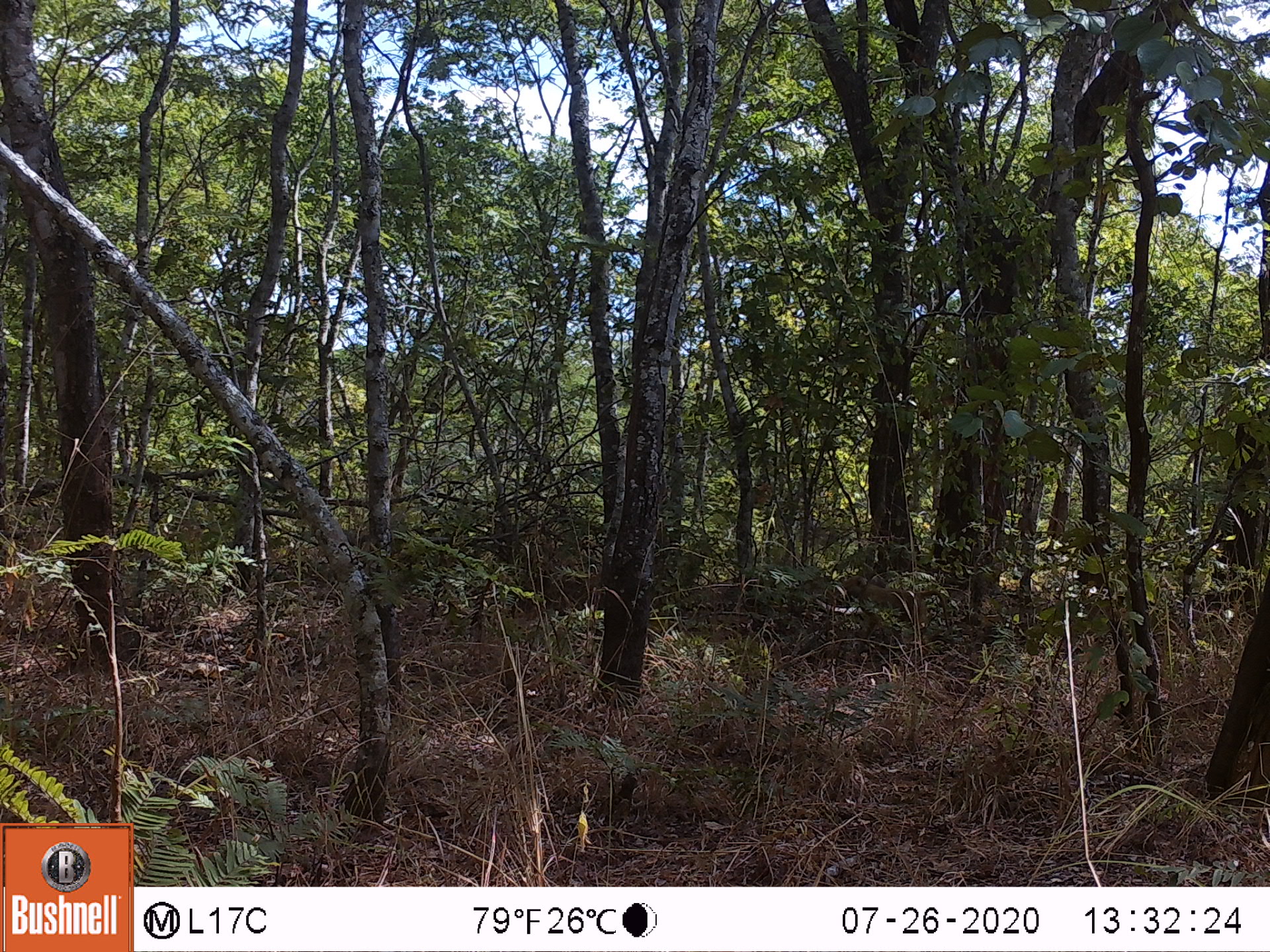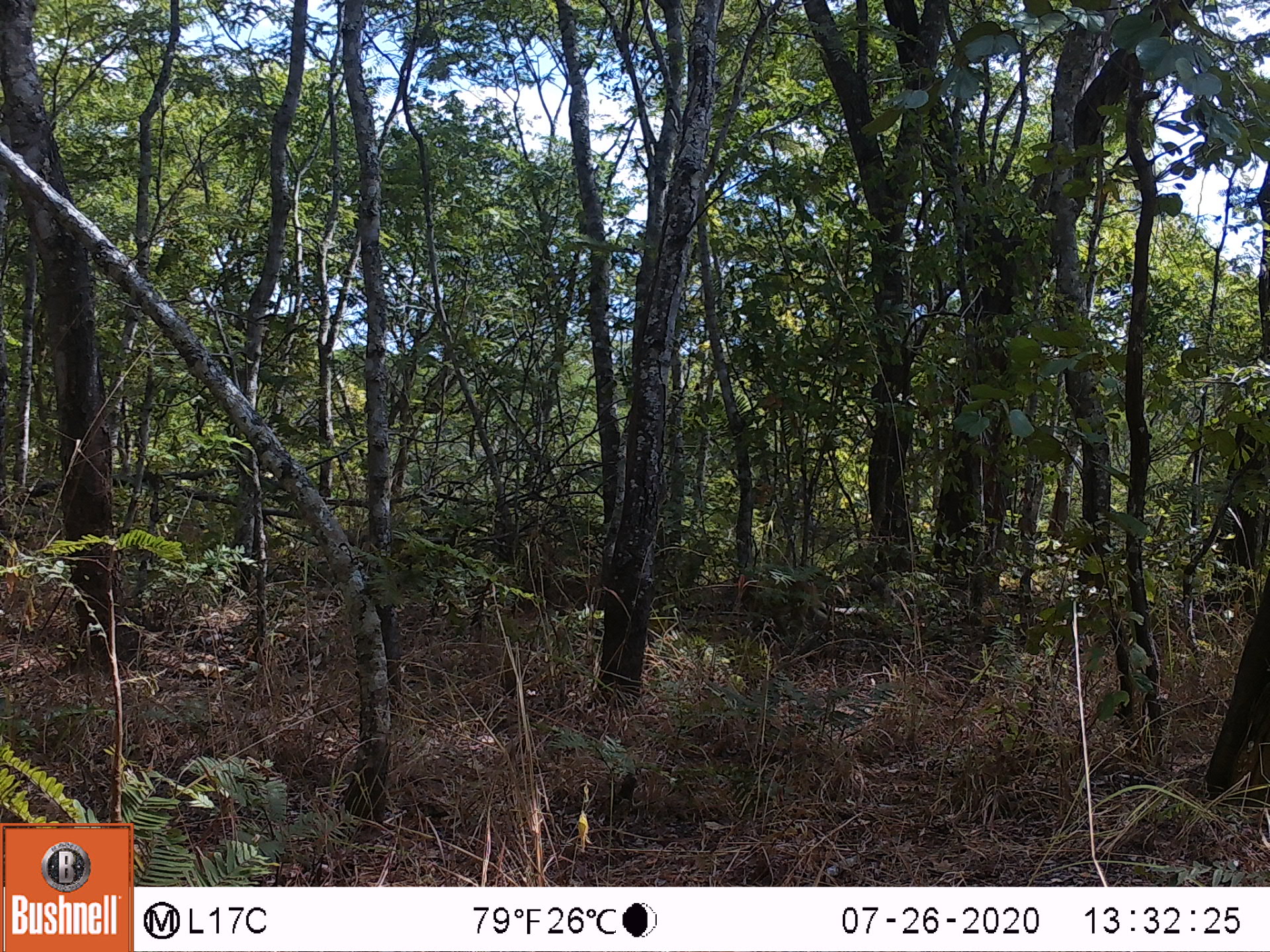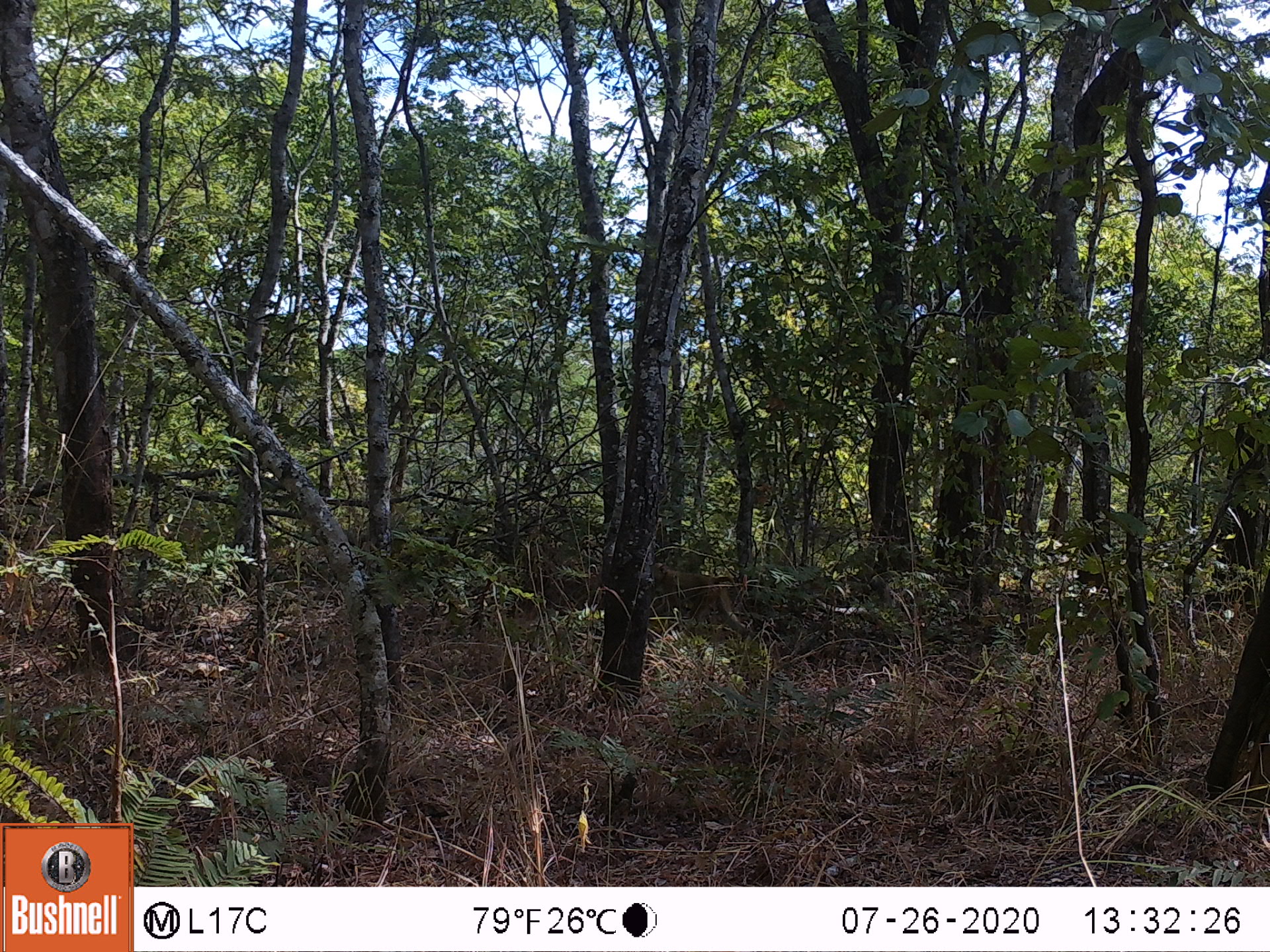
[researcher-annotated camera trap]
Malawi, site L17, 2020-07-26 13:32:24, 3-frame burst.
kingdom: Animalia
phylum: Chordata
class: Mammalia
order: Primates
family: Cercopithecidae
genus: Papio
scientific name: Papio cynocephalus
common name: yellow baboon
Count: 1.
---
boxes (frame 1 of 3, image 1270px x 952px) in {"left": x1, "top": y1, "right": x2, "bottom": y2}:
yellow baboon: {"left": 838, "top": 572, "right": 946, "bottom": 646}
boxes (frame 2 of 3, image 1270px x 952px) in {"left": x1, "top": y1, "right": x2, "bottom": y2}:
yellow baboon: {"left": 729, "top": 576, "right": 825, "bottom": 637}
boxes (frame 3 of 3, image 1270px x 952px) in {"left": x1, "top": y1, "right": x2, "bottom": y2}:
yellow baboon: {"left": 647, "top": 562, "right": 751, "bottom": 635}